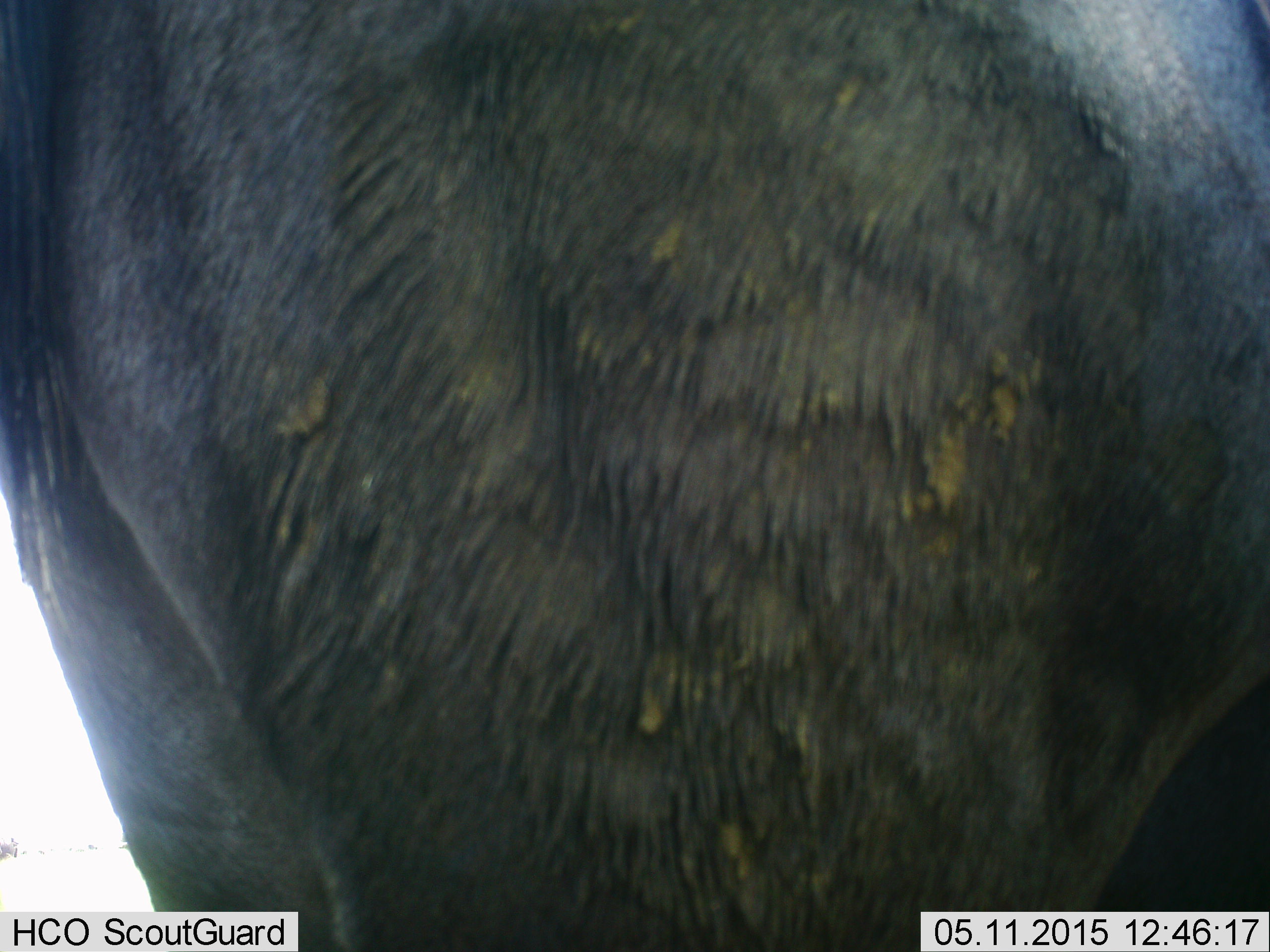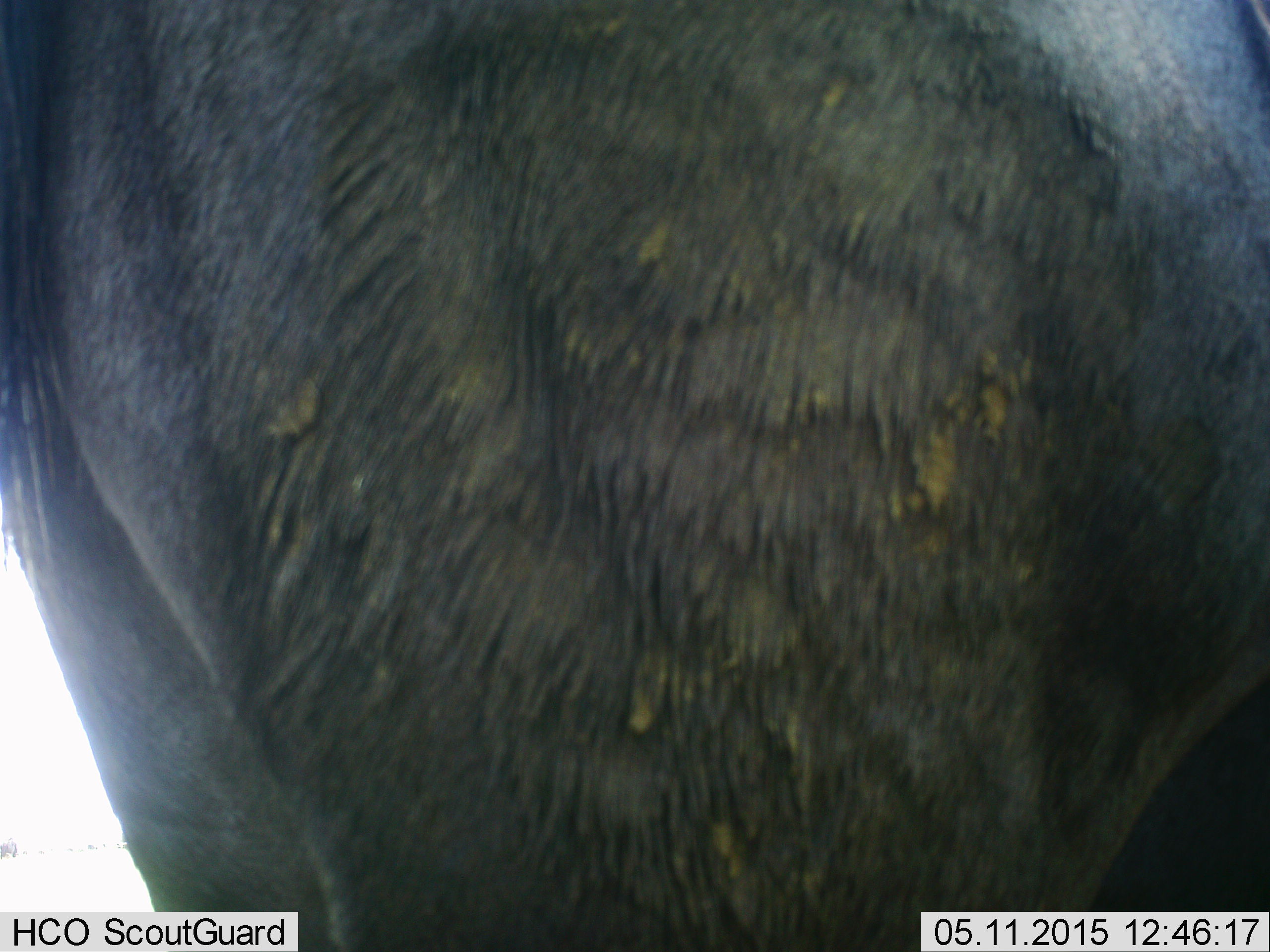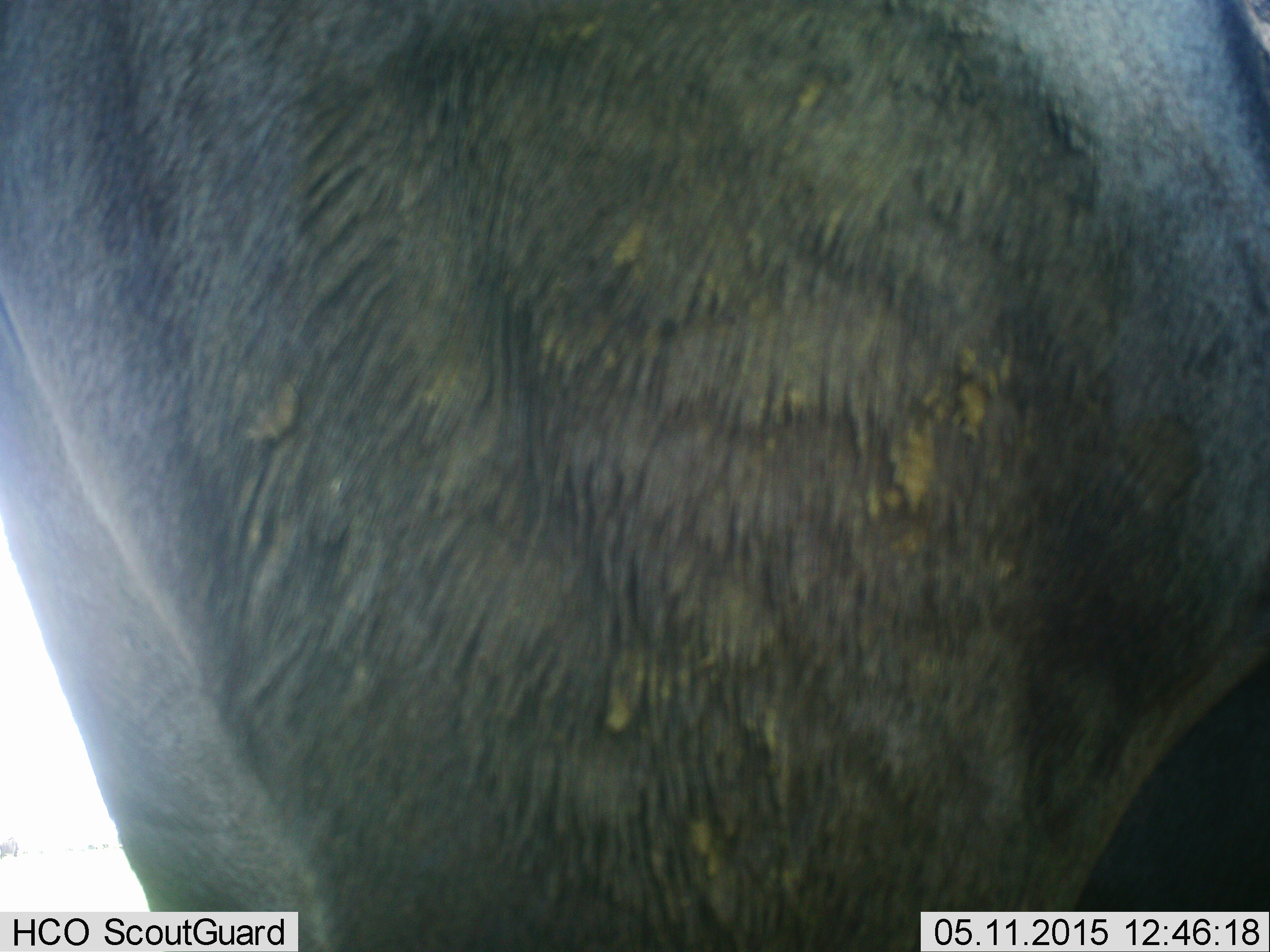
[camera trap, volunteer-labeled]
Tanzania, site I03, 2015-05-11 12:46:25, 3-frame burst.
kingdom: Animalia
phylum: Chordata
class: Mammalia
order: Artiodactyla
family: Bovidae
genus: Connochaetes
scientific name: Connochaetes taurinus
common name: blue wildebeest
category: wildebeest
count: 1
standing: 90%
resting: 0%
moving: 10%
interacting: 0%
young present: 0%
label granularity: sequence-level